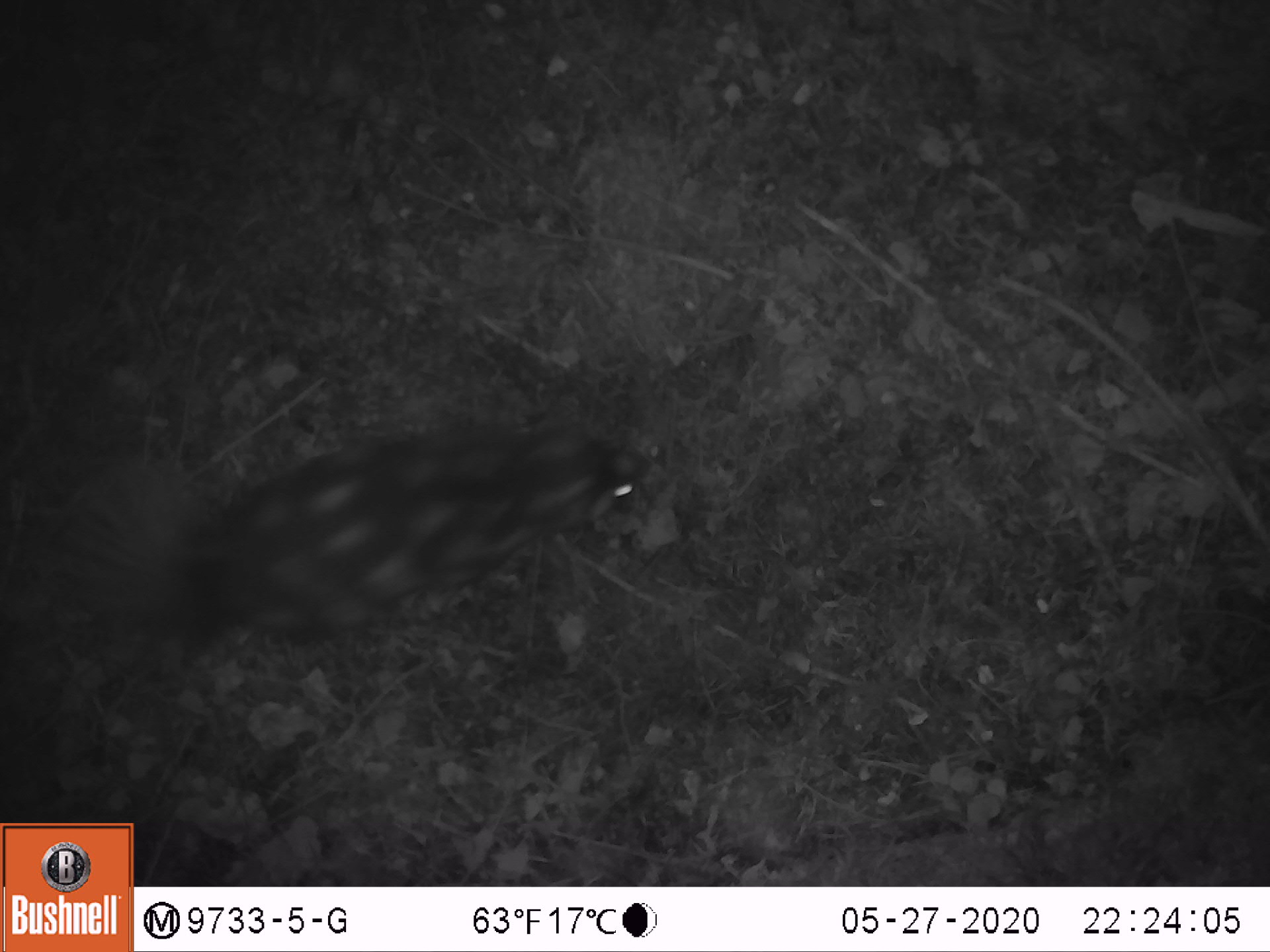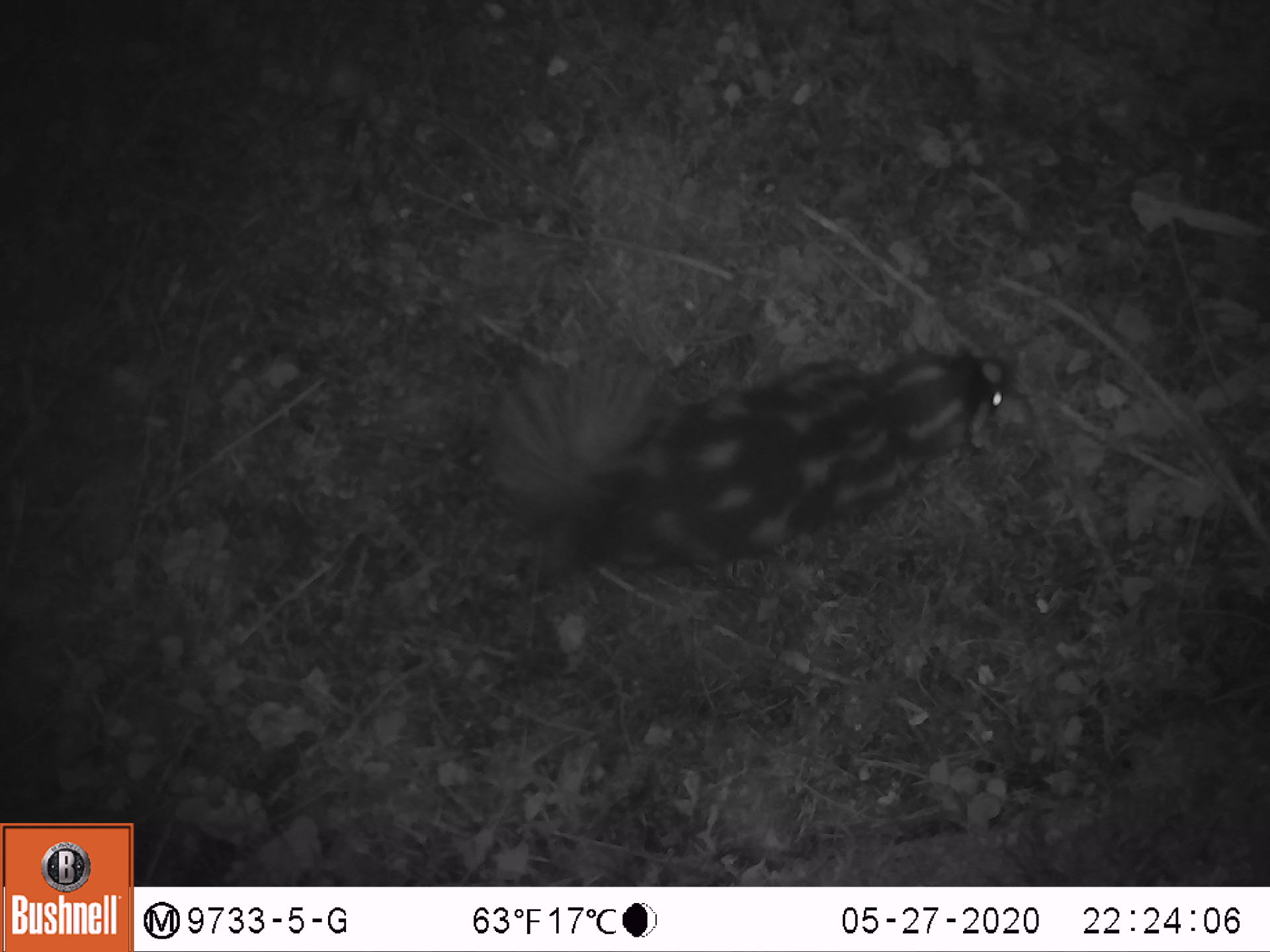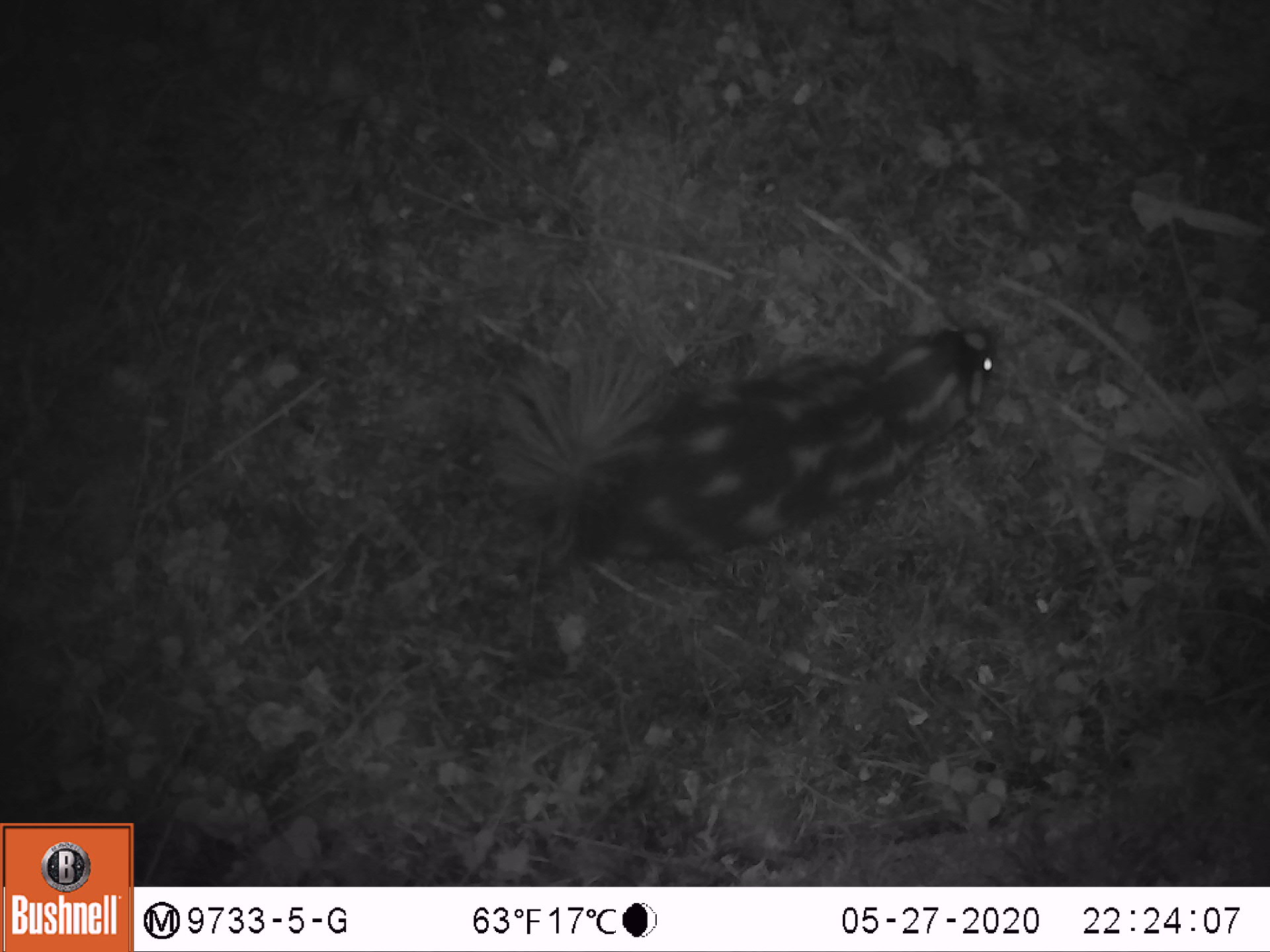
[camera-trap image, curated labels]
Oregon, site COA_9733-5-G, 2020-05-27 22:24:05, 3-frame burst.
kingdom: Animalia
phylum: Chordata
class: Mammalia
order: Carnivora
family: Mephitidae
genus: Spilogale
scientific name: Spilogale gracilis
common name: western spotted skunk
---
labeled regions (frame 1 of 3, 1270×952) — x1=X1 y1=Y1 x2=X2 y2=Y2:
western spotted skunk: x1=58 y1=399 x2=669 y2=660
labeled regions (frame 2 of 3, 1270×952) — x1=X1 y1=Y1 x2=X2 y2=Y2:
western spotted skunk: x1=461 y1=327 x2=1030 y2=582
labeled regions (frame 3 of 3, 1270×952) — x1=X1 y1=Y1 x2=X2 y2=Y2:
western spotted skunk: x1=459 y1=305 x2=1013 y2=576